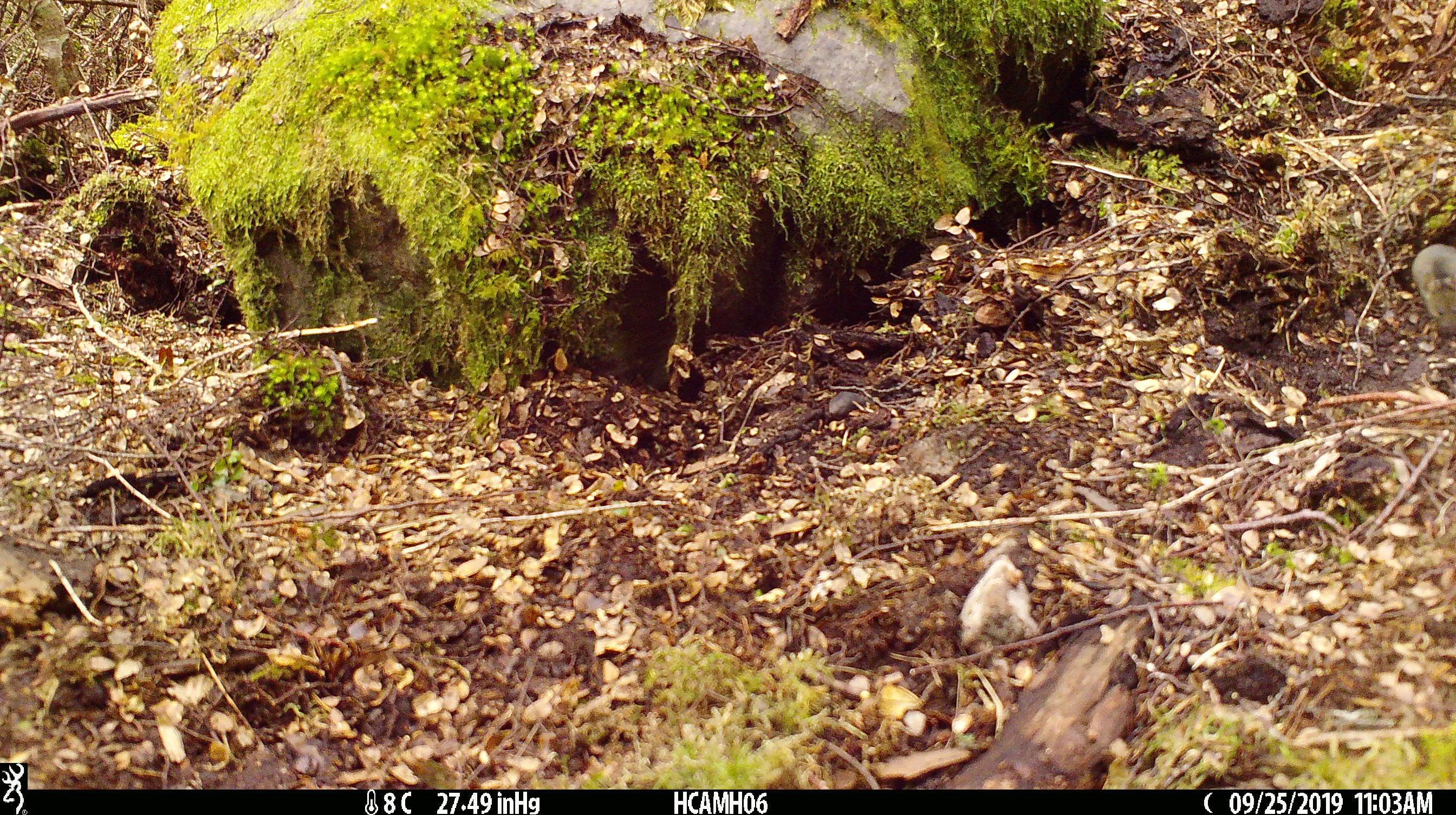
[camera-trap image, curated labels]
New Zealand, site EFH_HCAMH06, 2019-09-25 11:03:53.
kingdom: Animalia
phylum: Chordata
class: Mammalia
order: Rodentia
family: Muridae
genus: Mus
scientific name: Mus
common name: mouse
Mouse (Mus).